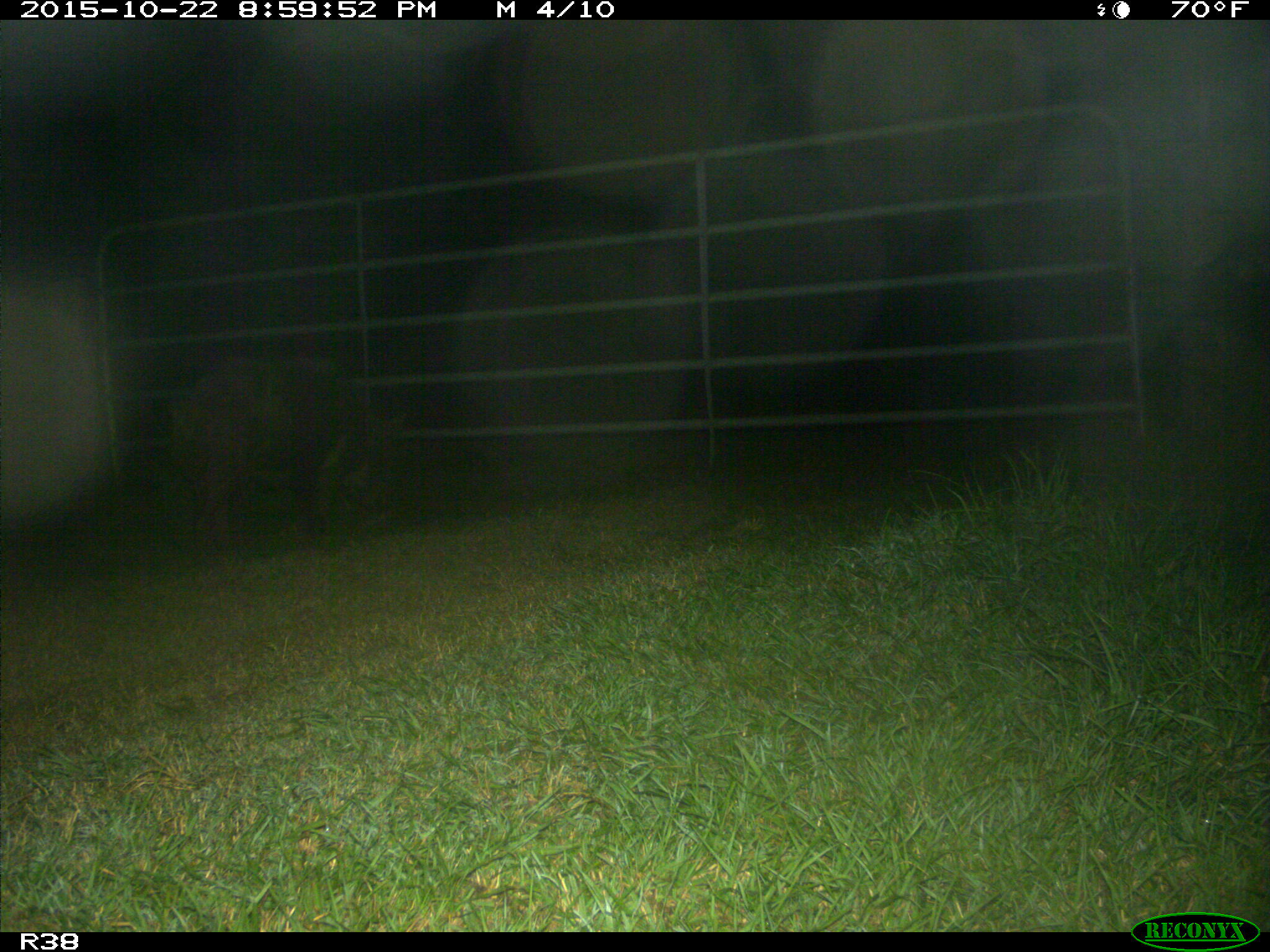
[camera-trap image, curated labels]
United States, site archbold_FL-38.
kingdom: Animalia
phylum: Chordata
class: Mammalia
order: Artiodactyla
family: Suidae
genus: Sus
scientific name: Sus scrofa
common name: wild boar